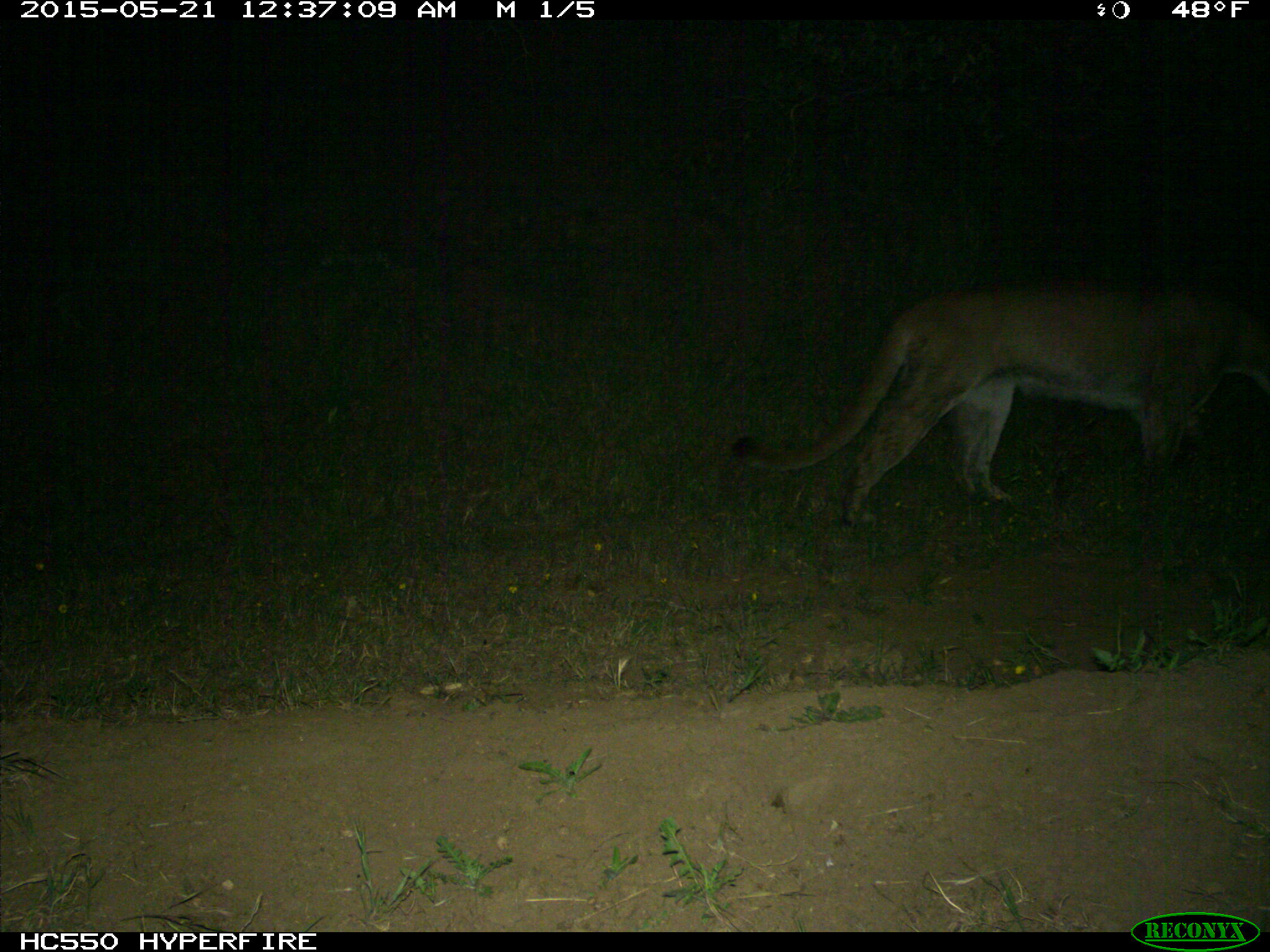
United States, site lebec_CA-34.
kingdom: Animalia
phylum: Chordata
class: Mammalia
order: Carnivora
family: Felidae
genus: Puma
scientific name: Puma concolor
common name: mountain lion